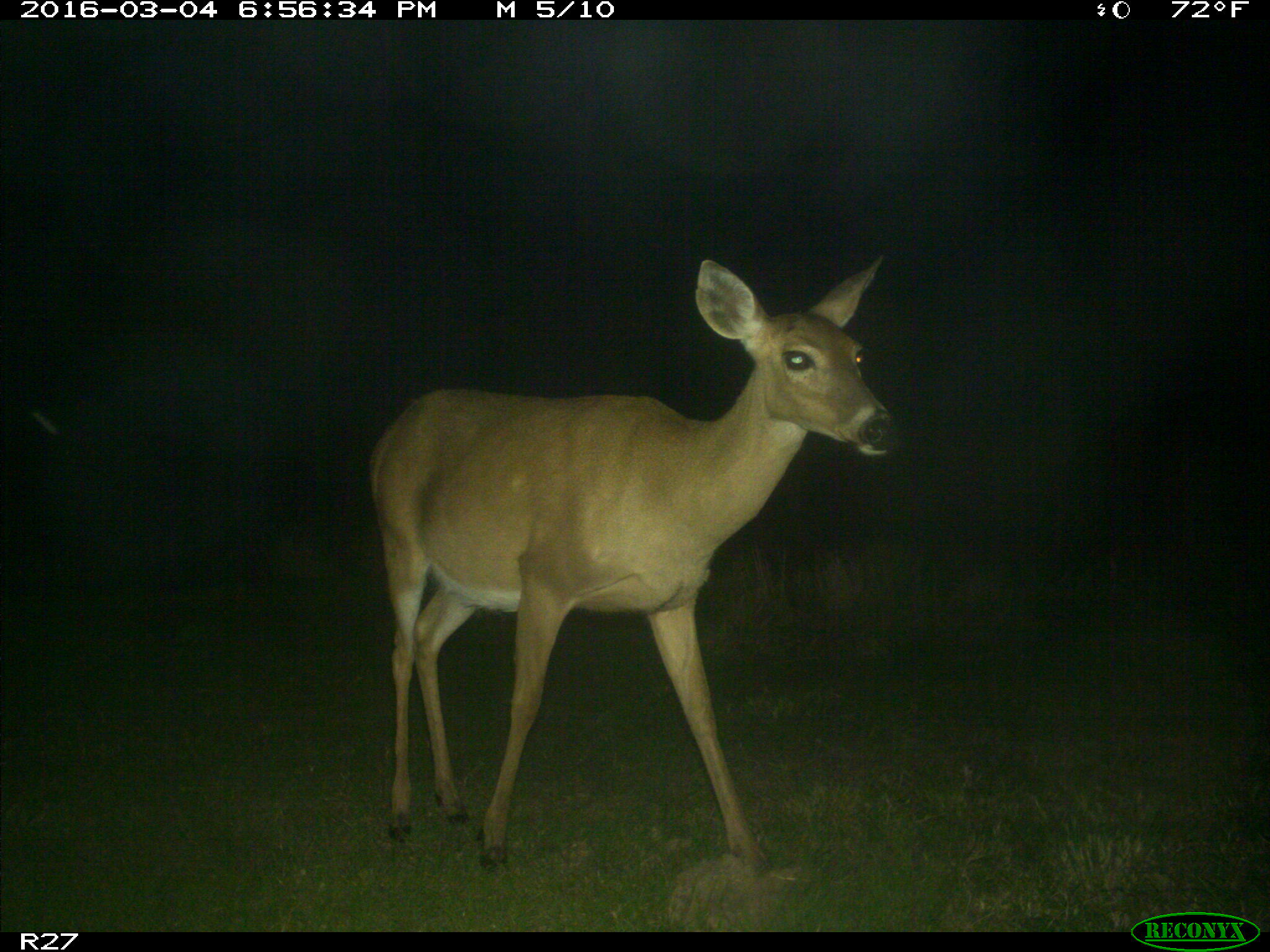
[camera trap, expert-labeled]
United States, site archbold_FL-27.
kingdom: Animalia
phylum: Chordata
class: Mammalia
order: Artiodactyla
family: Cervidae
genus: Odocoileus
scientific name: Odocoileus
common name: deer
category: unidentified deer